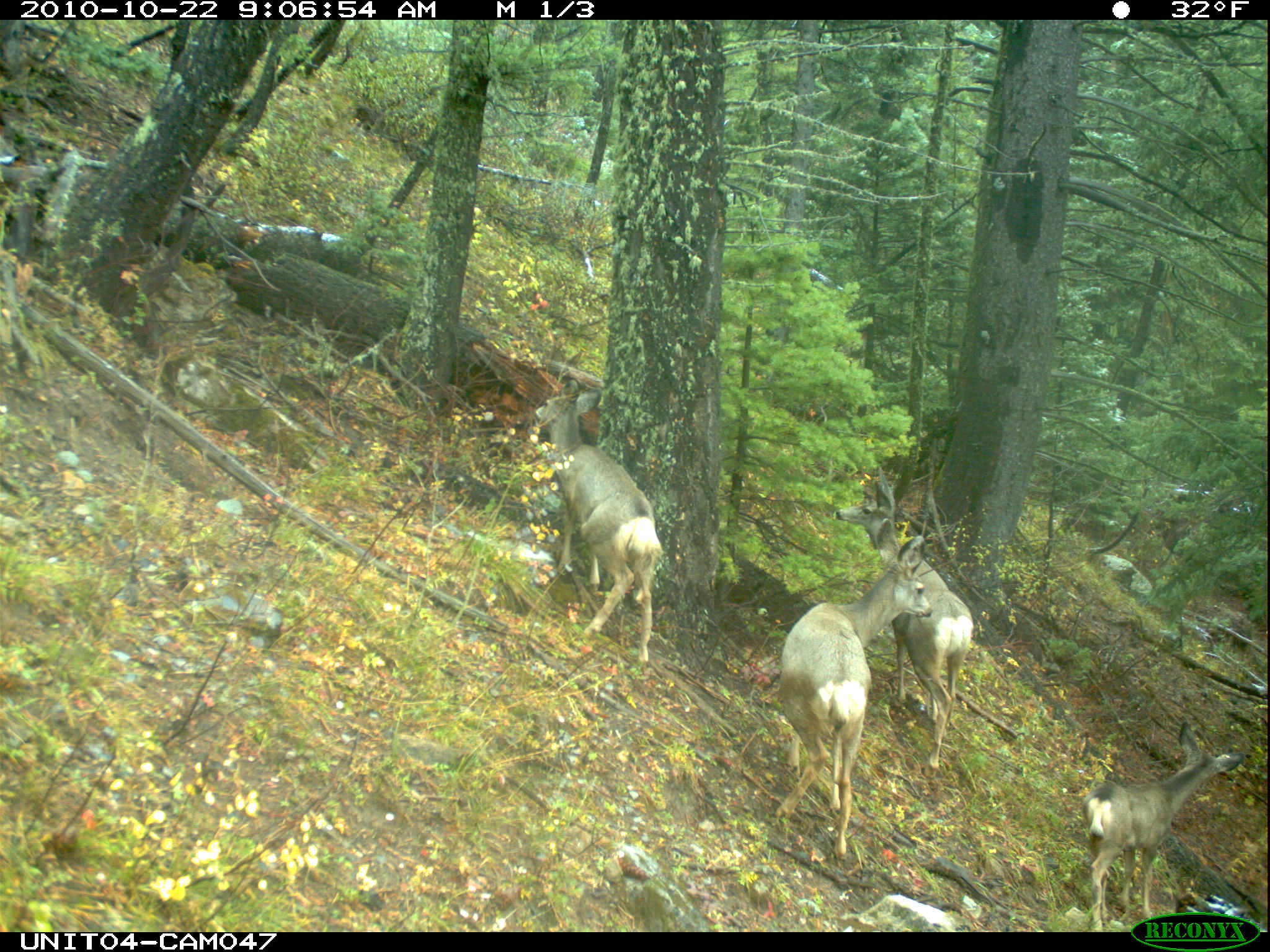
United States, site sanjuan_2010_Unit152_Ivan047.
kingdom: Animalia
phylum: Chordata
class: Mammalia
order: Artiodactyla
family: Cervidae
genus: Odocoileus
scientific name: Odocoileus hemionus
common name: mule deer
Odocoileus hemionus (mule deer).